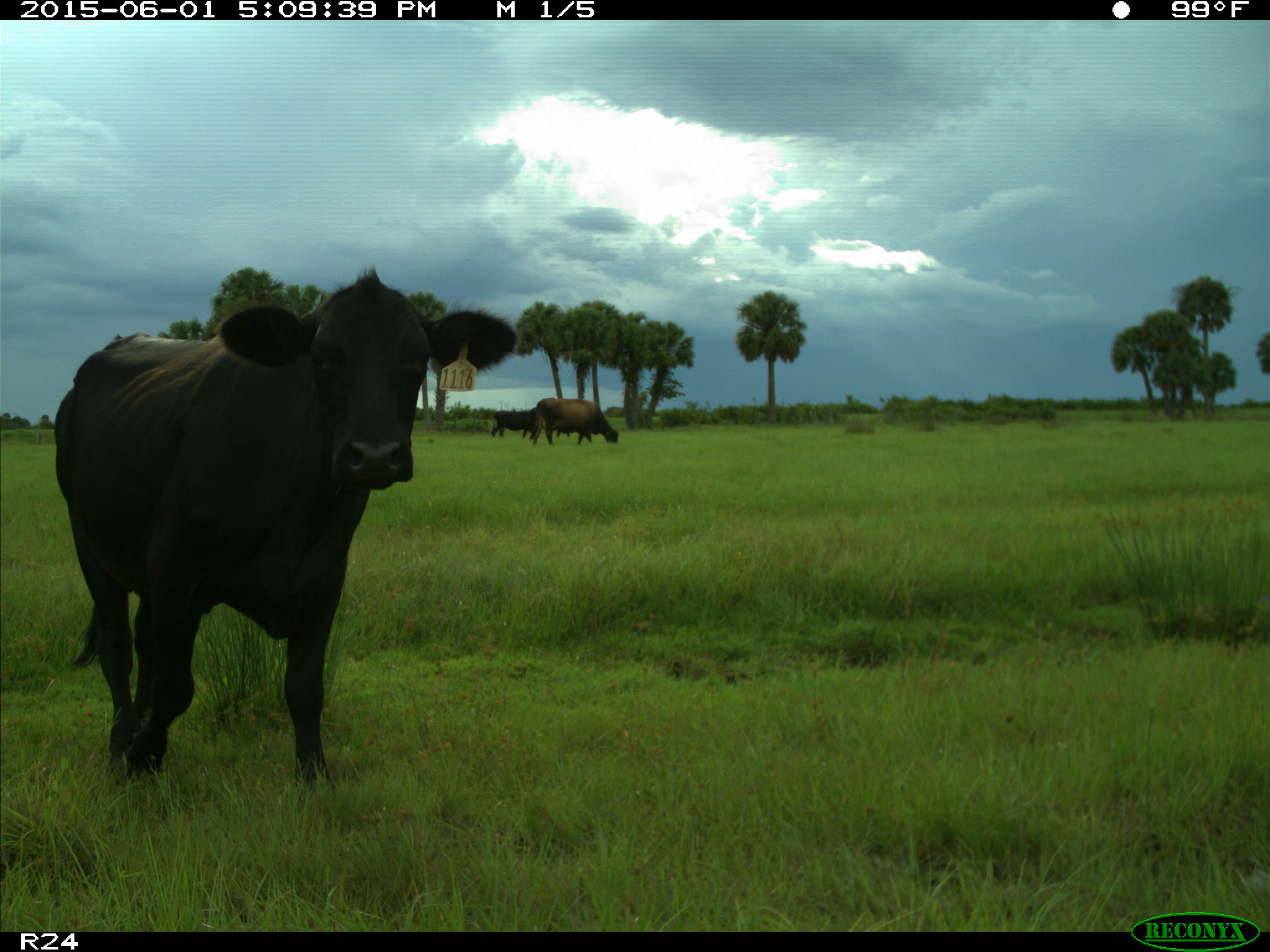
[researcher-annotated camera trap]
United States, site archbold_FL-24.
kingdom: Animalia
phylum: Chordata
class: Mammalia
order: Artiodactyla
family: Bovidae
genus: Bos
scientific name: Bos taurus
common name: domestic cow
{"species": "Bos taurus (domestic cow)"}